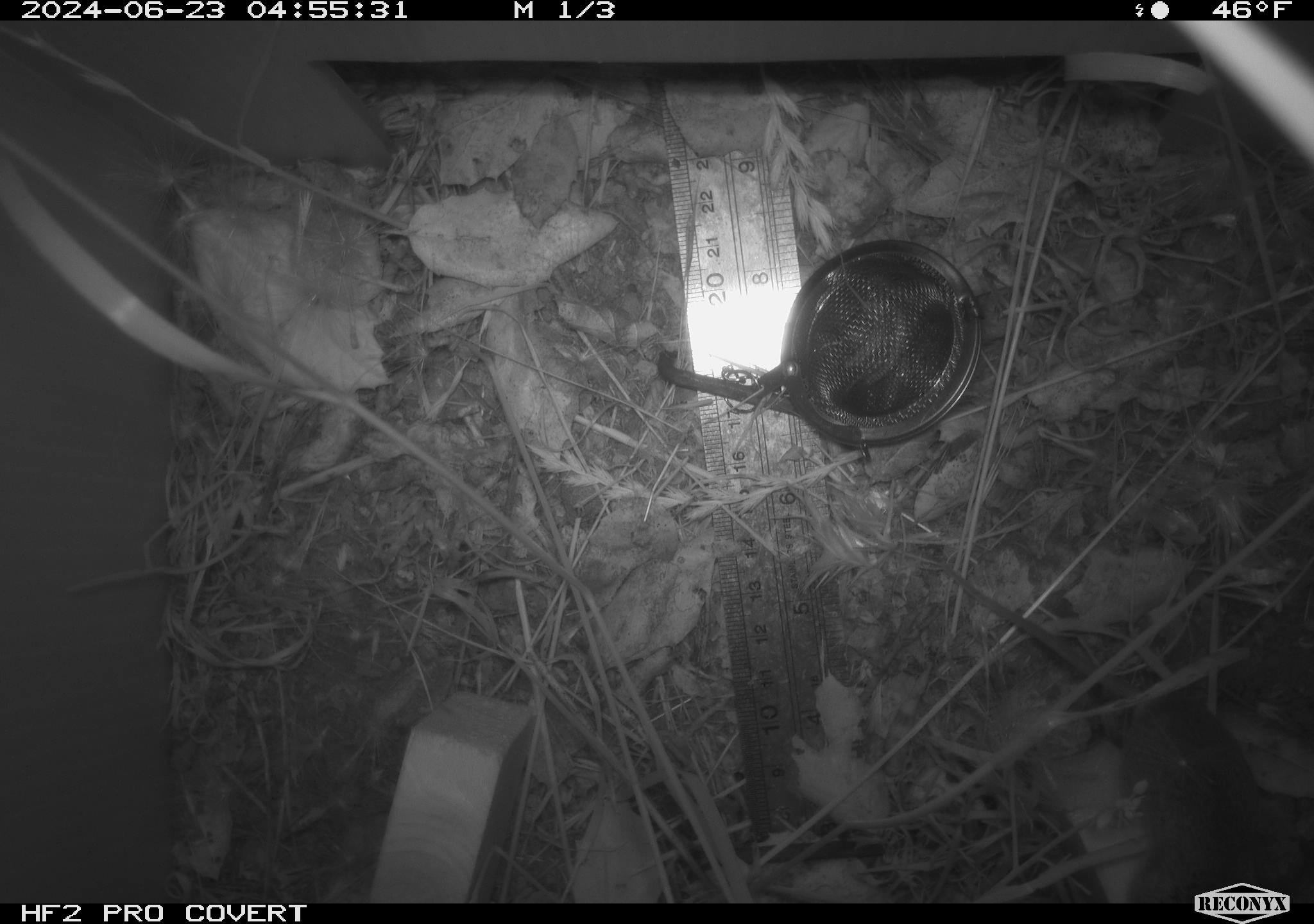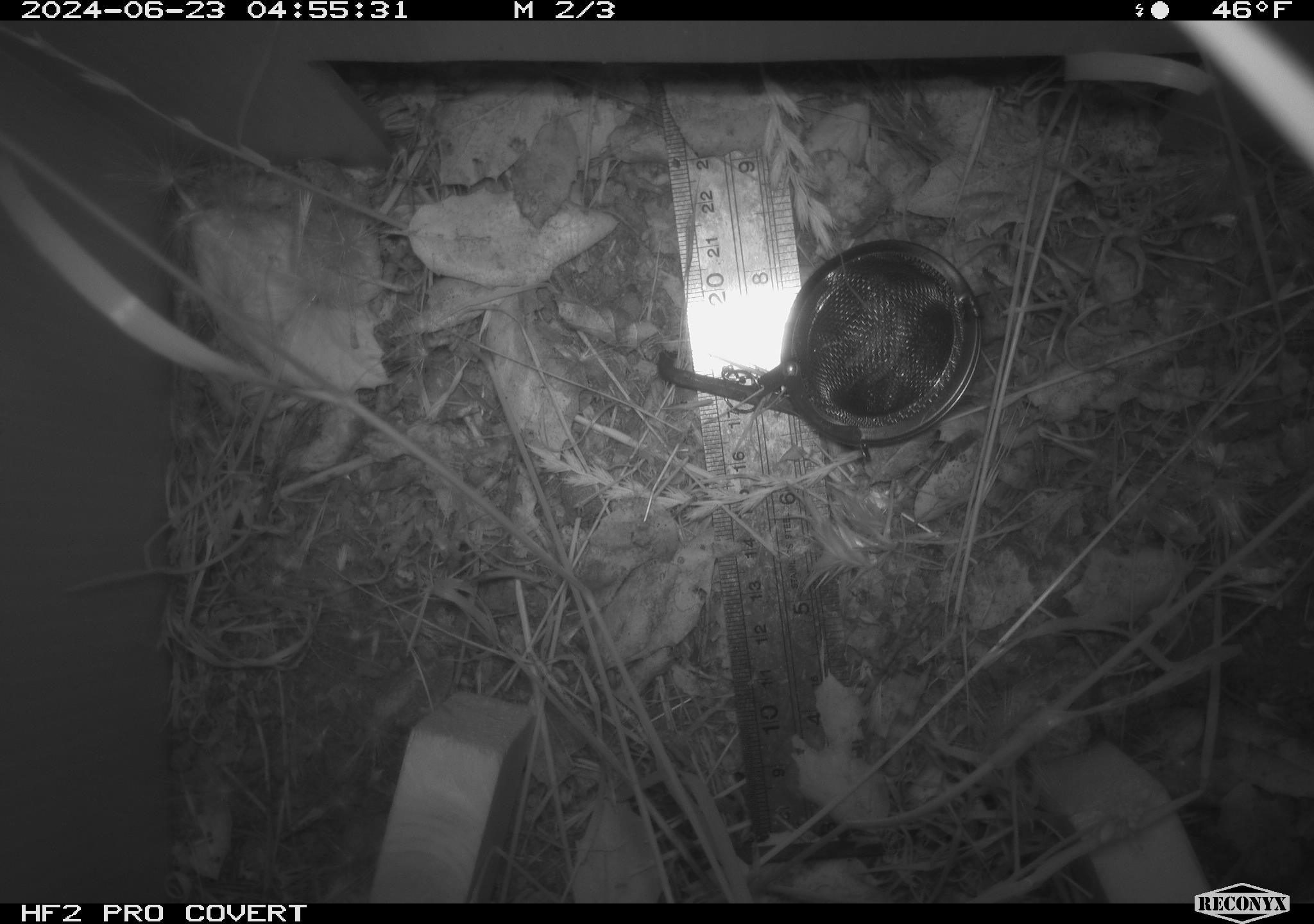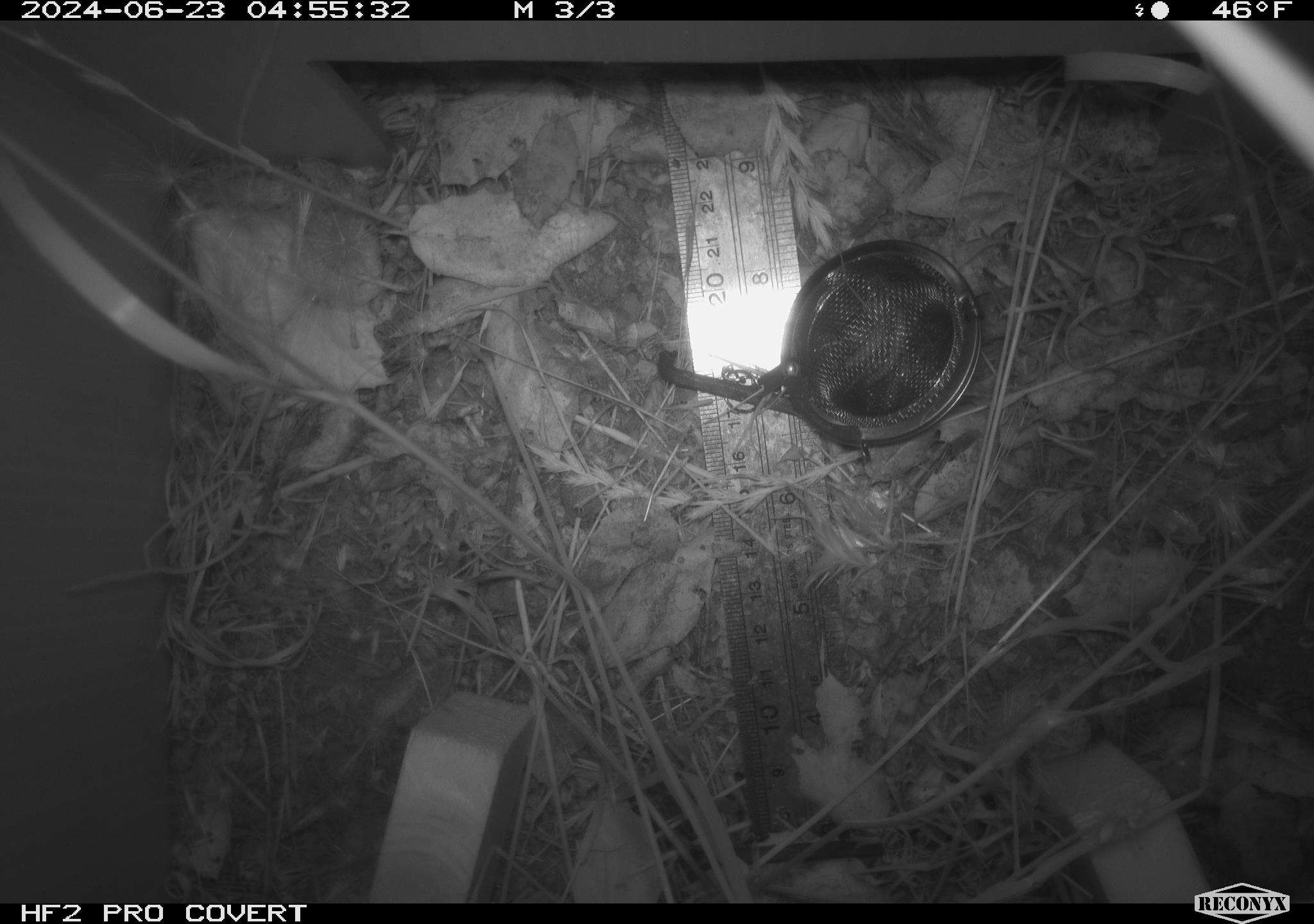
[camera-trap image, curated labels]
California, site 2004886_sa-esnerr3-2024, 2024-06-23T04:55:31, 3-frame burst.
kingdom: Animalia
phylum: Chordata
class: Mammalia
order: Rodentia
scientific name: Rodentia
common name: rodent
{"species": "rodent (Rodentia)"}